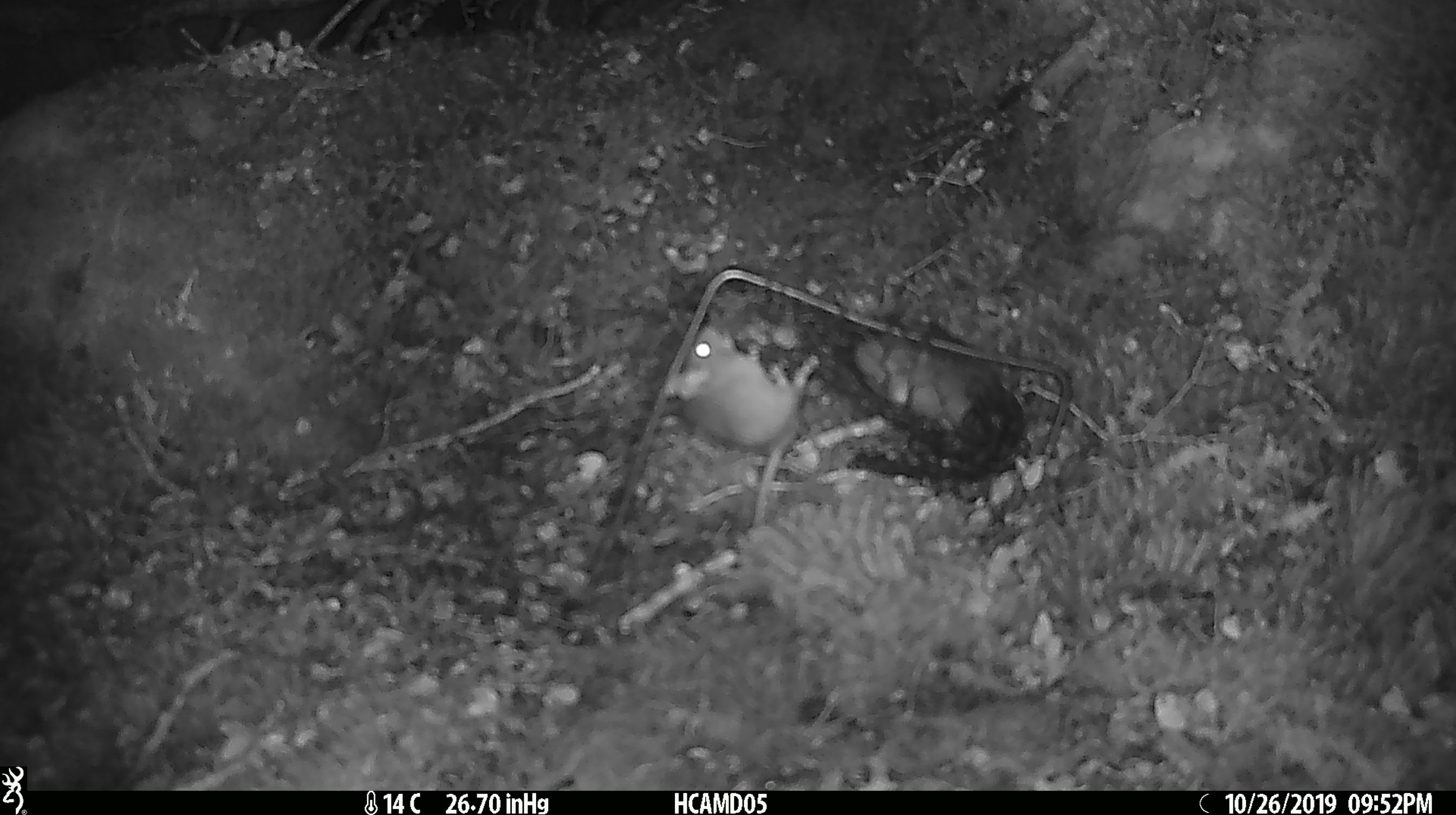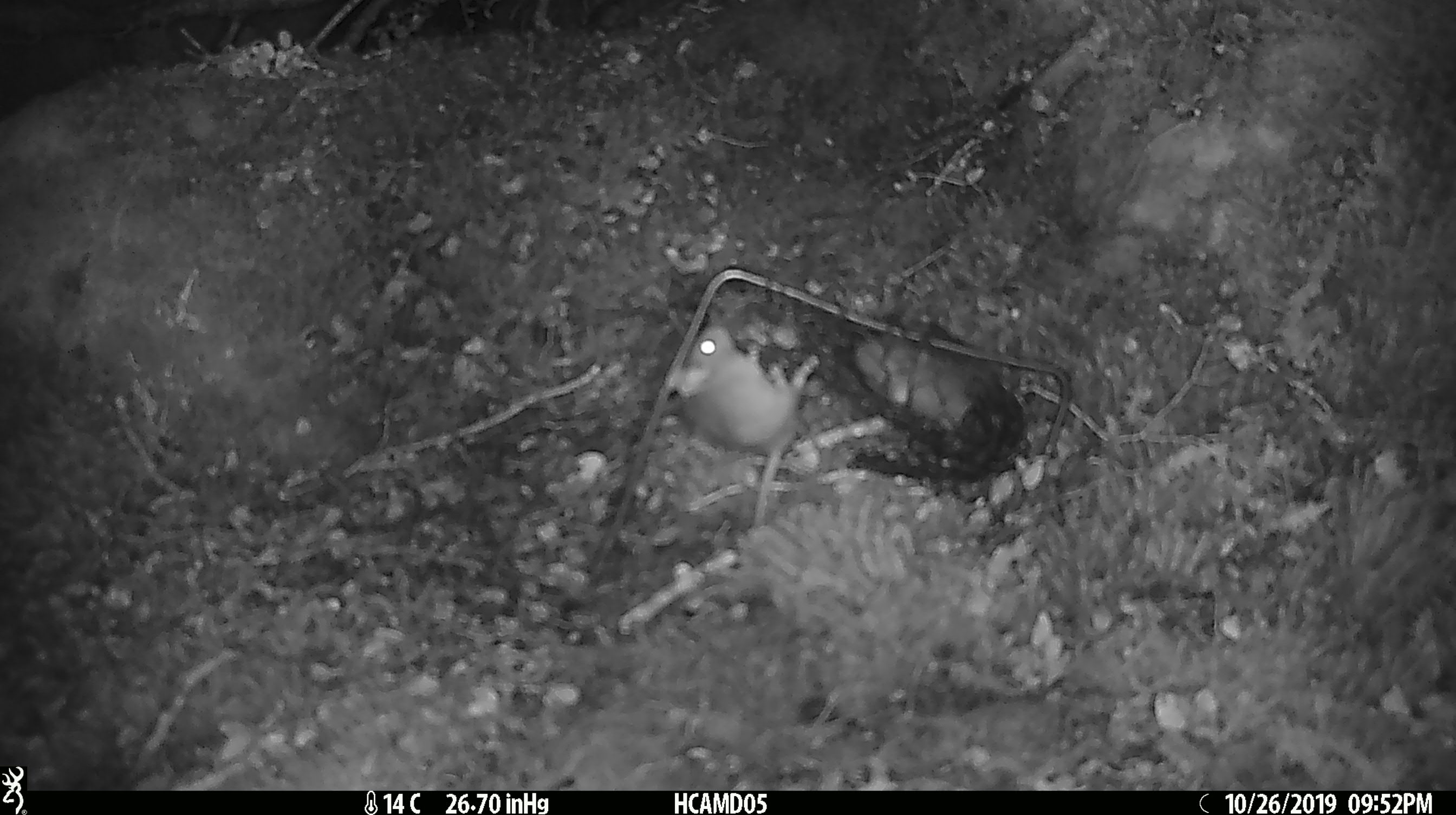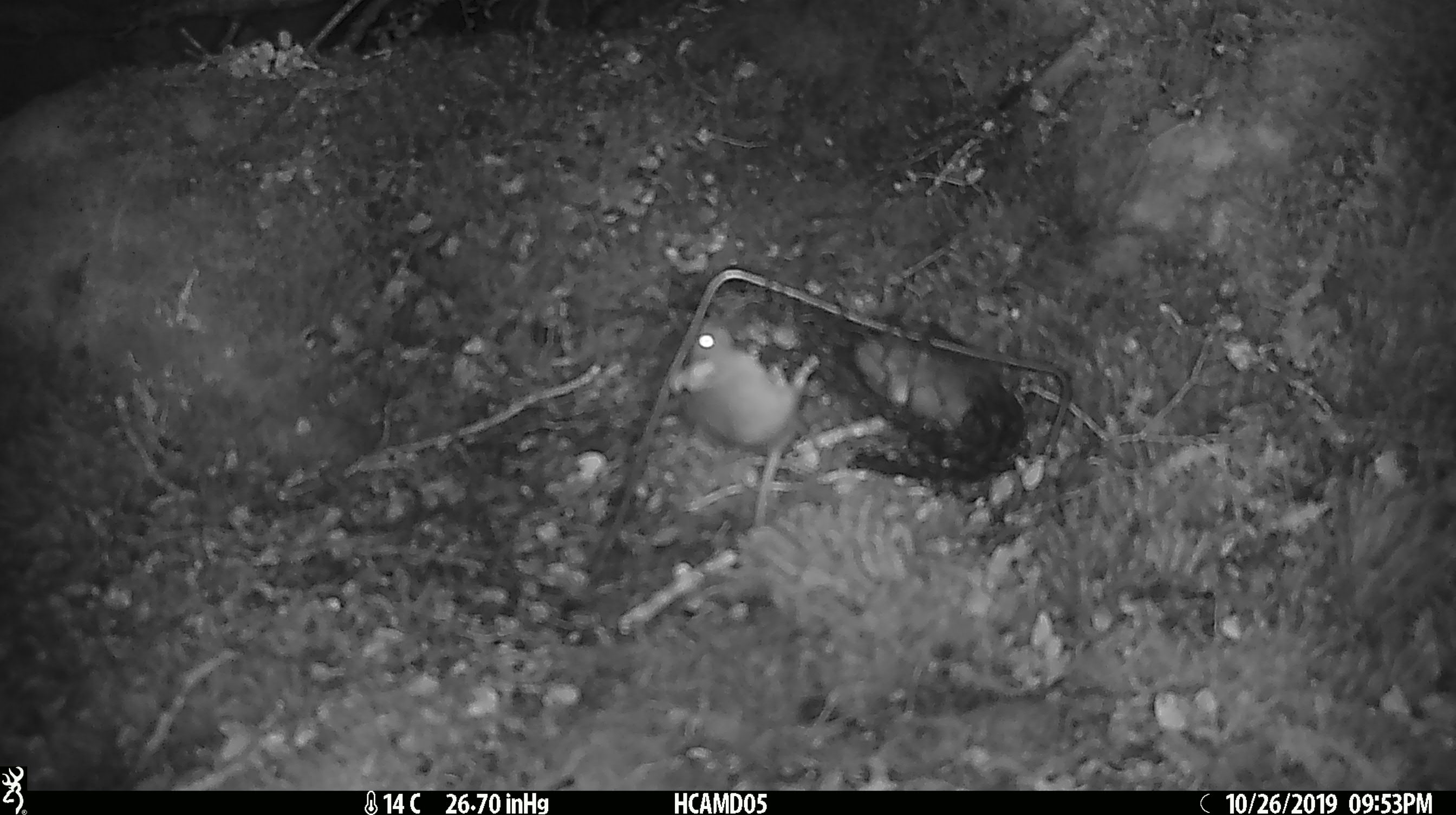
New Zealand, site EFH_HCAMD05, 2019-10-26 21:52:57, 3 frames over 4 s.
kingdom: Animalia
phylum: Chordata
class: Mammalia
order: Rodentia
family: Muridae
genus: Mus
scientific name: Mus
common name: mouse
Mouse (Mus).